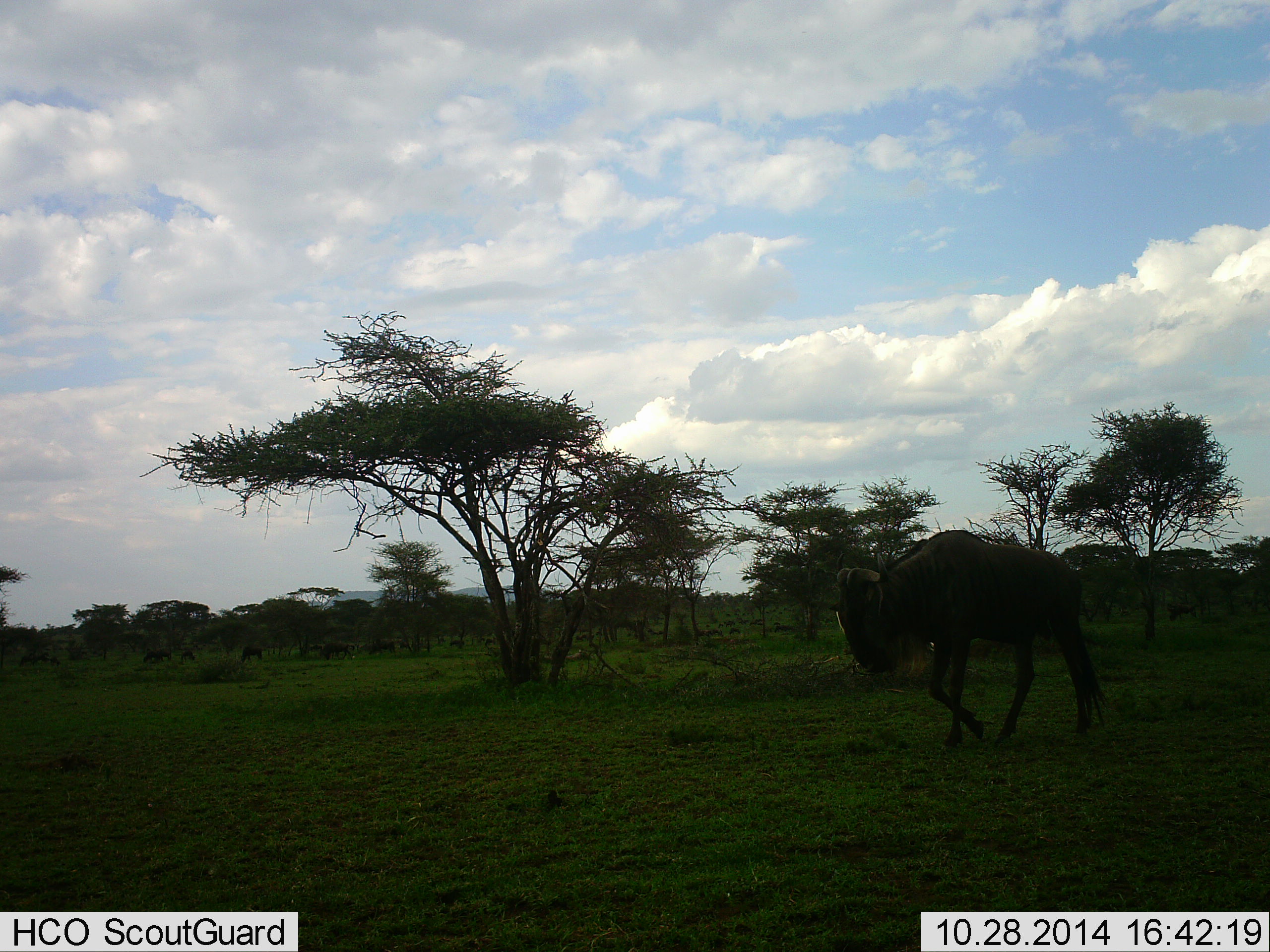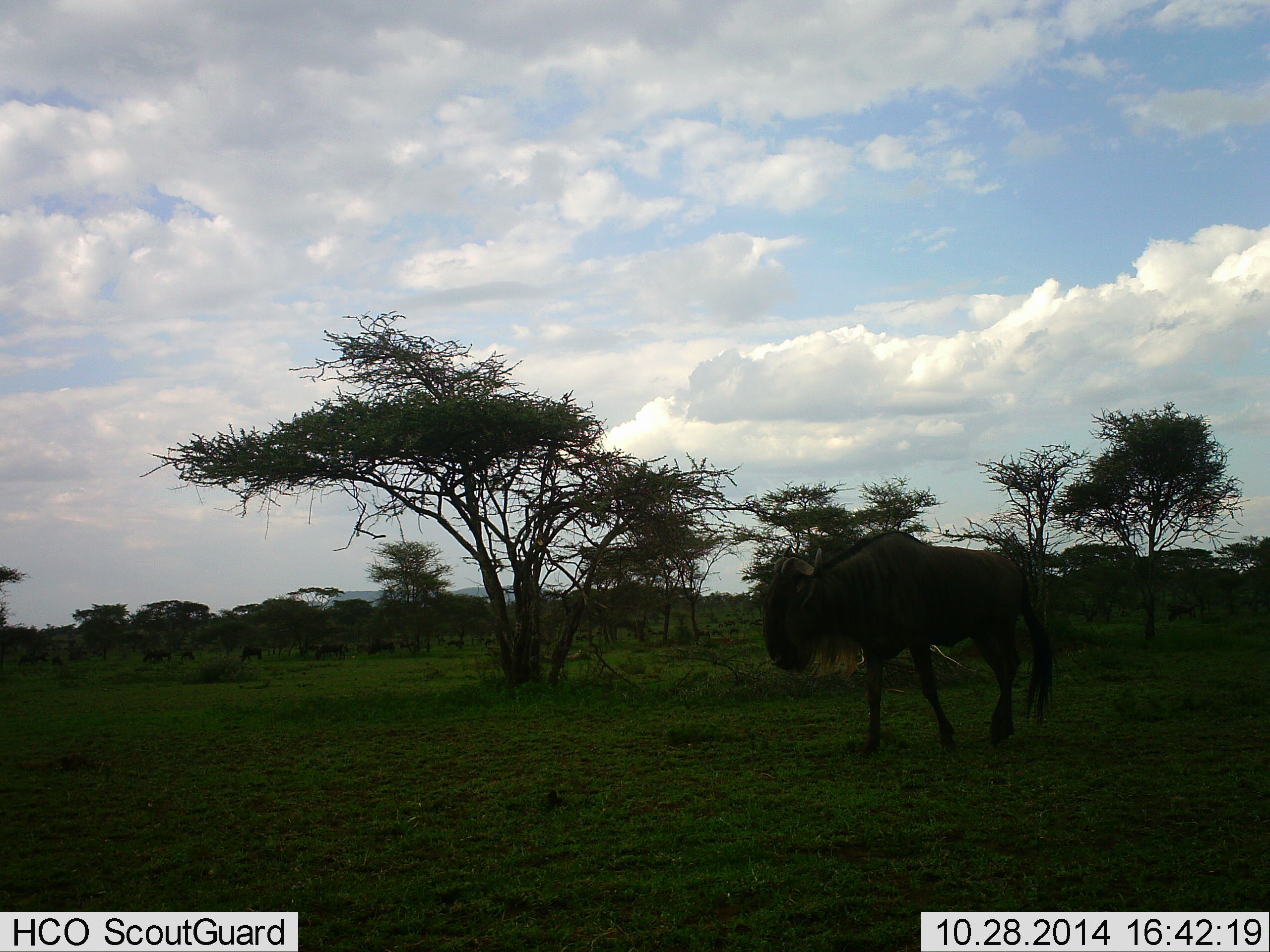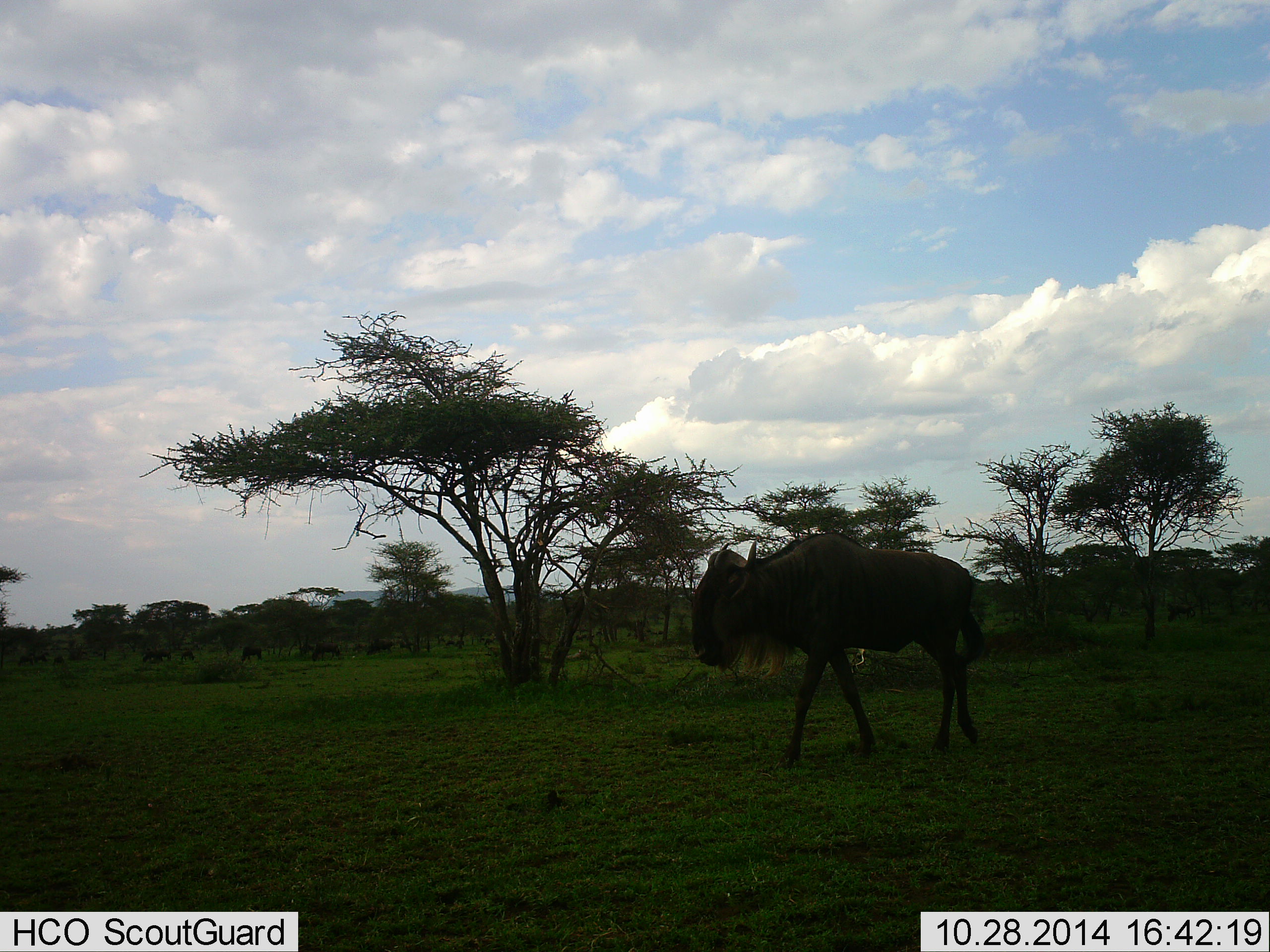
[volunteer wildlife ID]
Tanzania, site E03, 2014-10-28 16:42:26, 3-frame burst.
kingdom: Animalia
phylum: Chordata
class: Mammalia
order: Artiodactyla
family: Bovidae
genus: Connochaetes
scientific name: Connochaetes taurinus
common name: blue wildebeest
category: wildebeest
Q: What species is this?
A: Wildebeest (blue wildebeest) (Connochaetes taurinus).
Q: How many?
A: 1.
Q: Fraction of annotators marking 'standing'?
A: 20%.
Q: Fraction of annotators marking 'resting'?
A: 10%.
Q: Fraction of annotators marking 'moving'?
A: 100%.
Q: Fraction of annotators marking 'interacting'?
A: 0%.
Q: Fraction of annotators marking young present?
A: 0%.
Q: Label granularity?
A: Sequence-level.